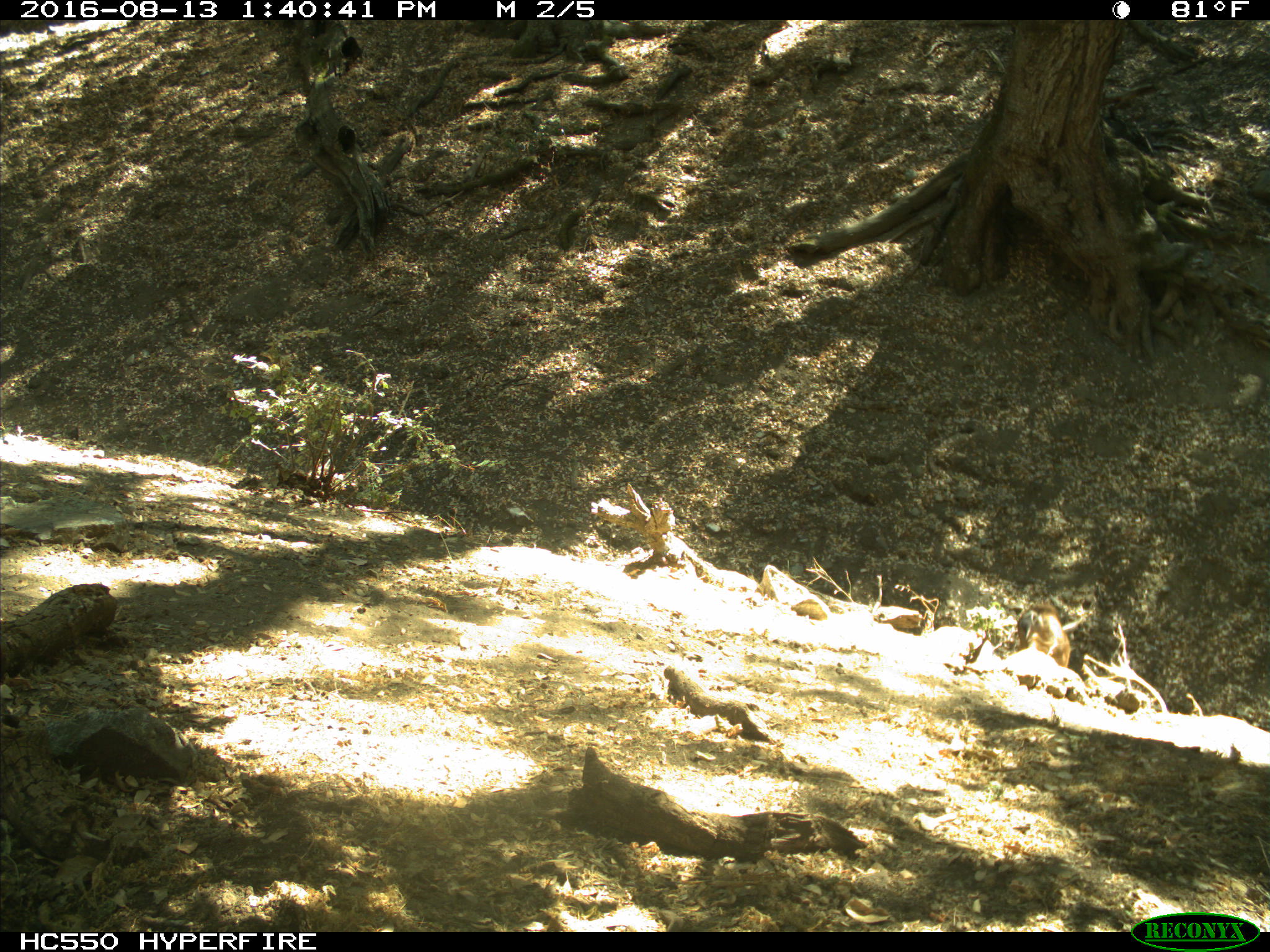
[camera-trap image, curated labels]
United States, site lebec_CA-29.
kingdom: Animalia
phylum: Chordata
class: Mammalia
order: Artiodactyla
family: Cervidae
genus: Odocoileus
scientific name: Odocoileus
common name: deer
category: unidentified deer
Unidentified deer (deer) (Odocoileus).